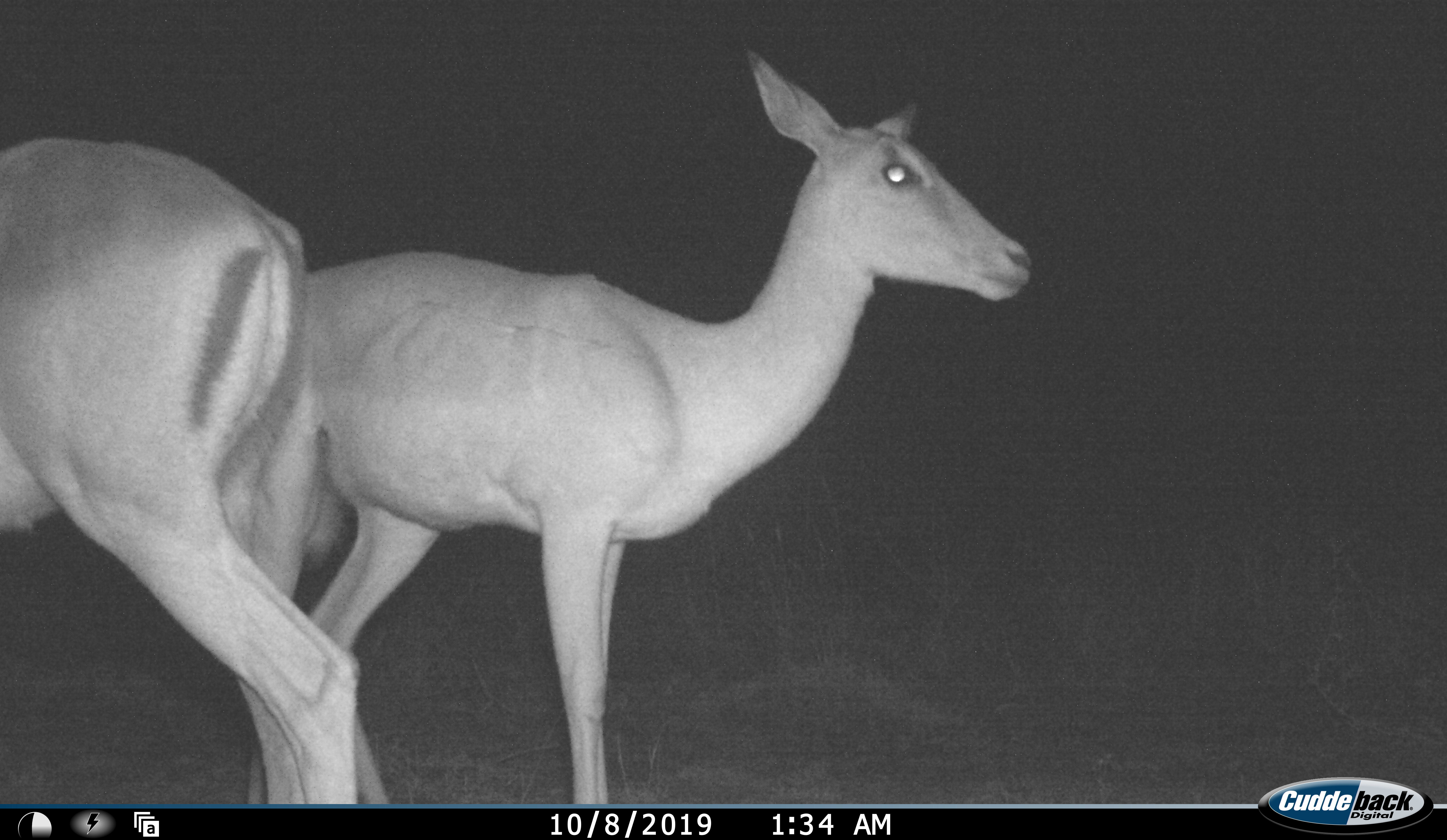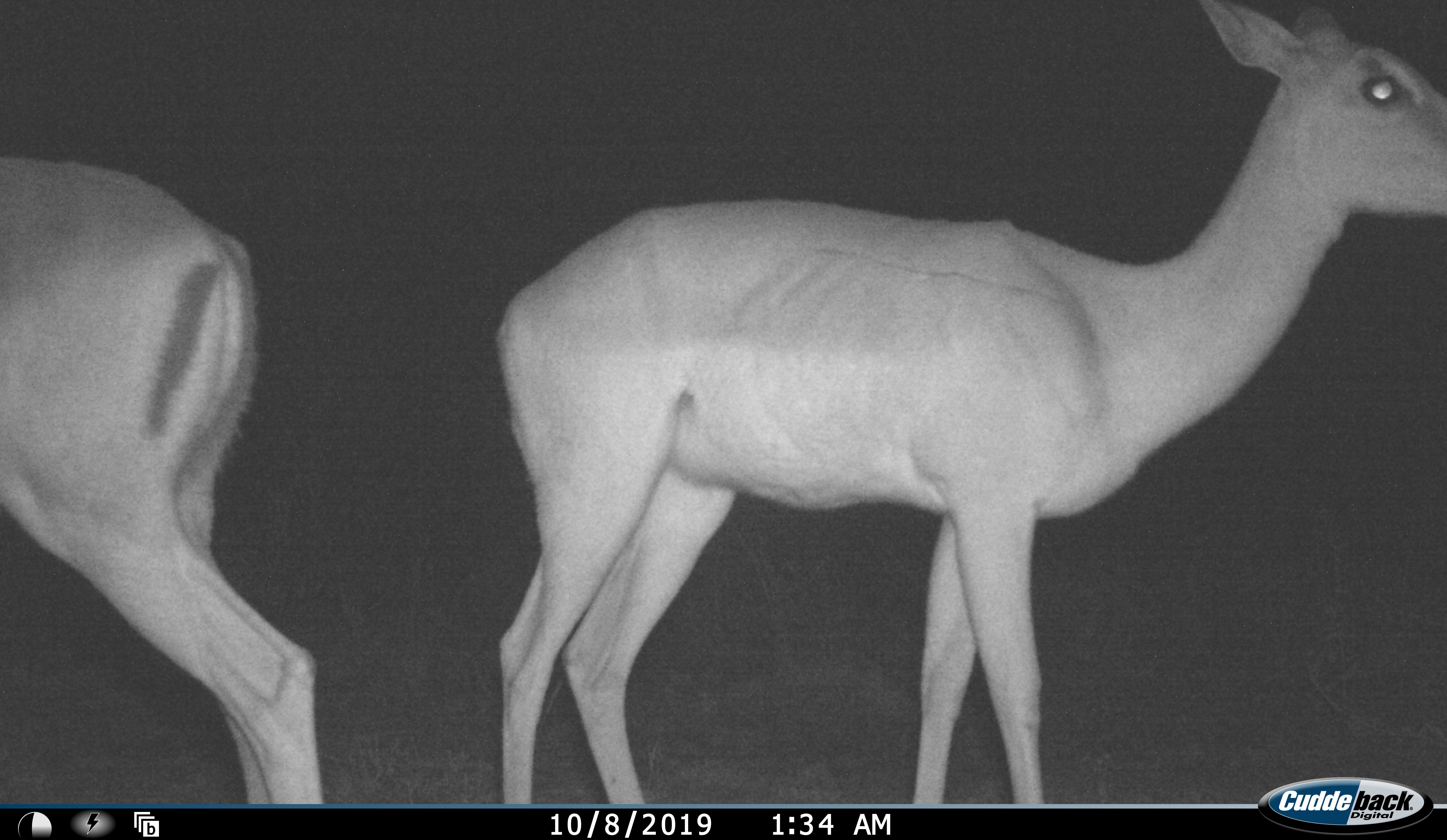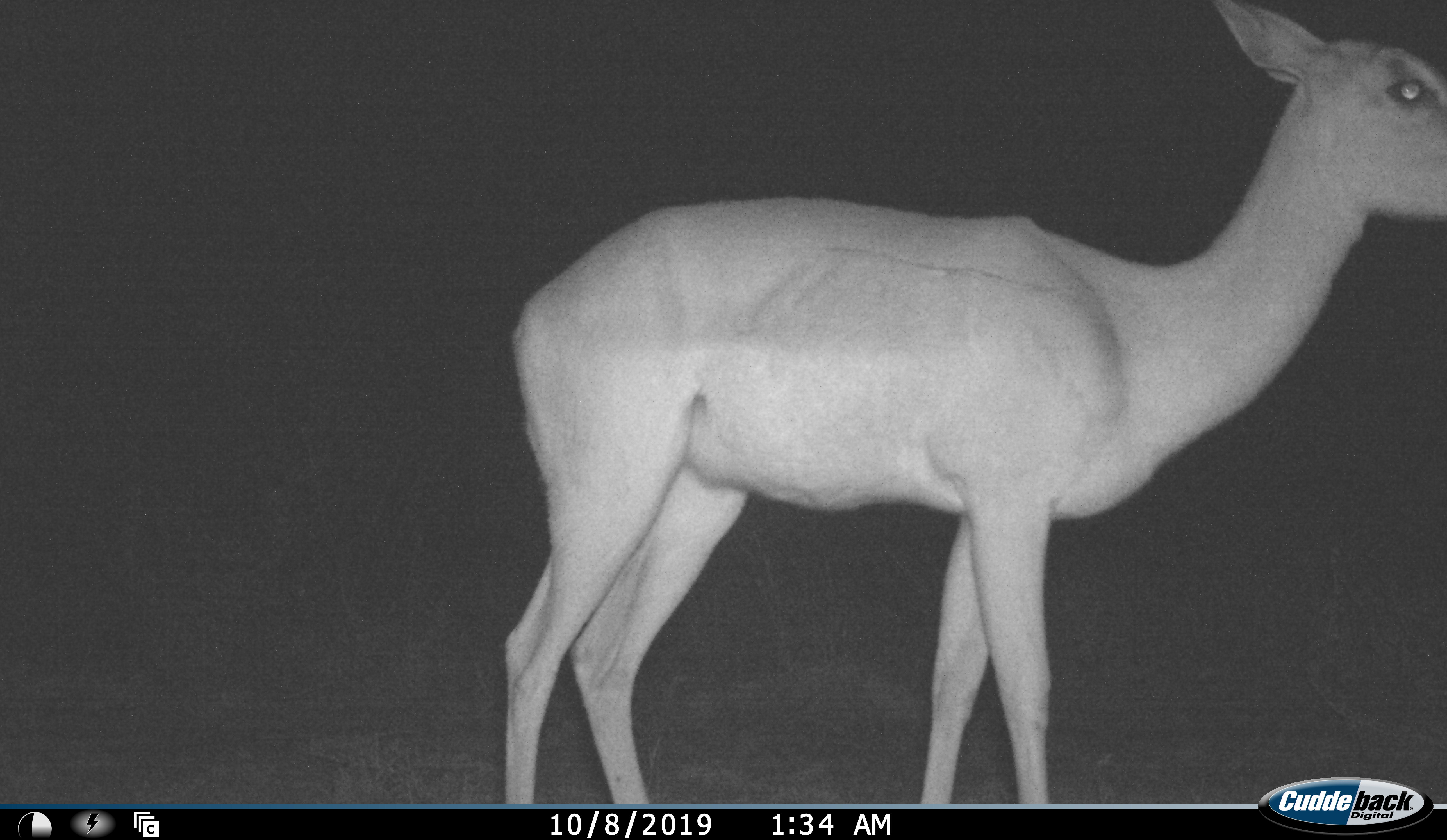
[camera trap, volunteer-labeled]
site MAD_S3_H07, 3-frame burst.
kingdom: Animalia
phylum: Chordata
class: Mammalia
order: Artiodactyla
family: Bovidae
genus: Aepyceros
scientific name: Aepyceros melampus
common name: impala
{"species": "impala (Aepyceros melampus)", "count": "2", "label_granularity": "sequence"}